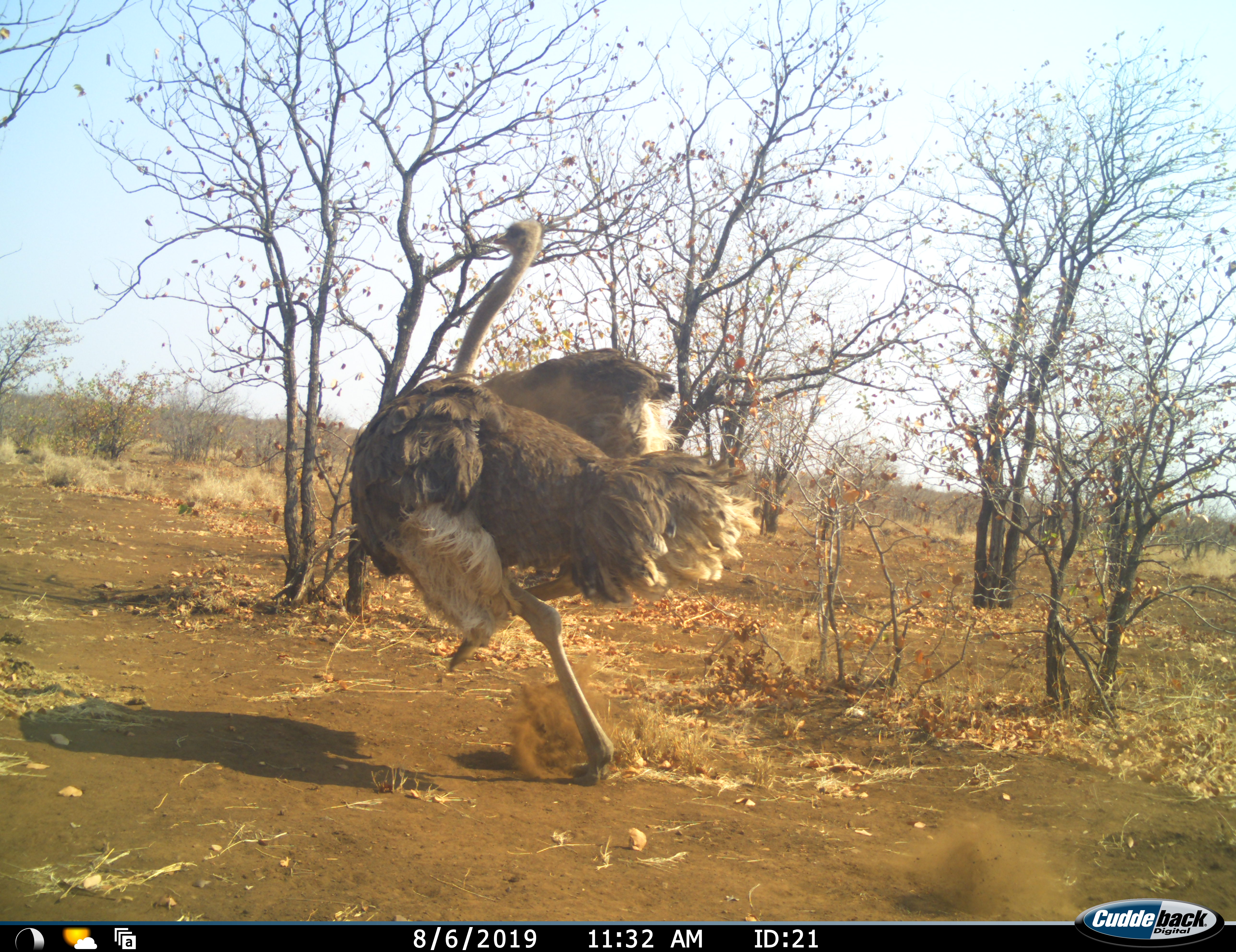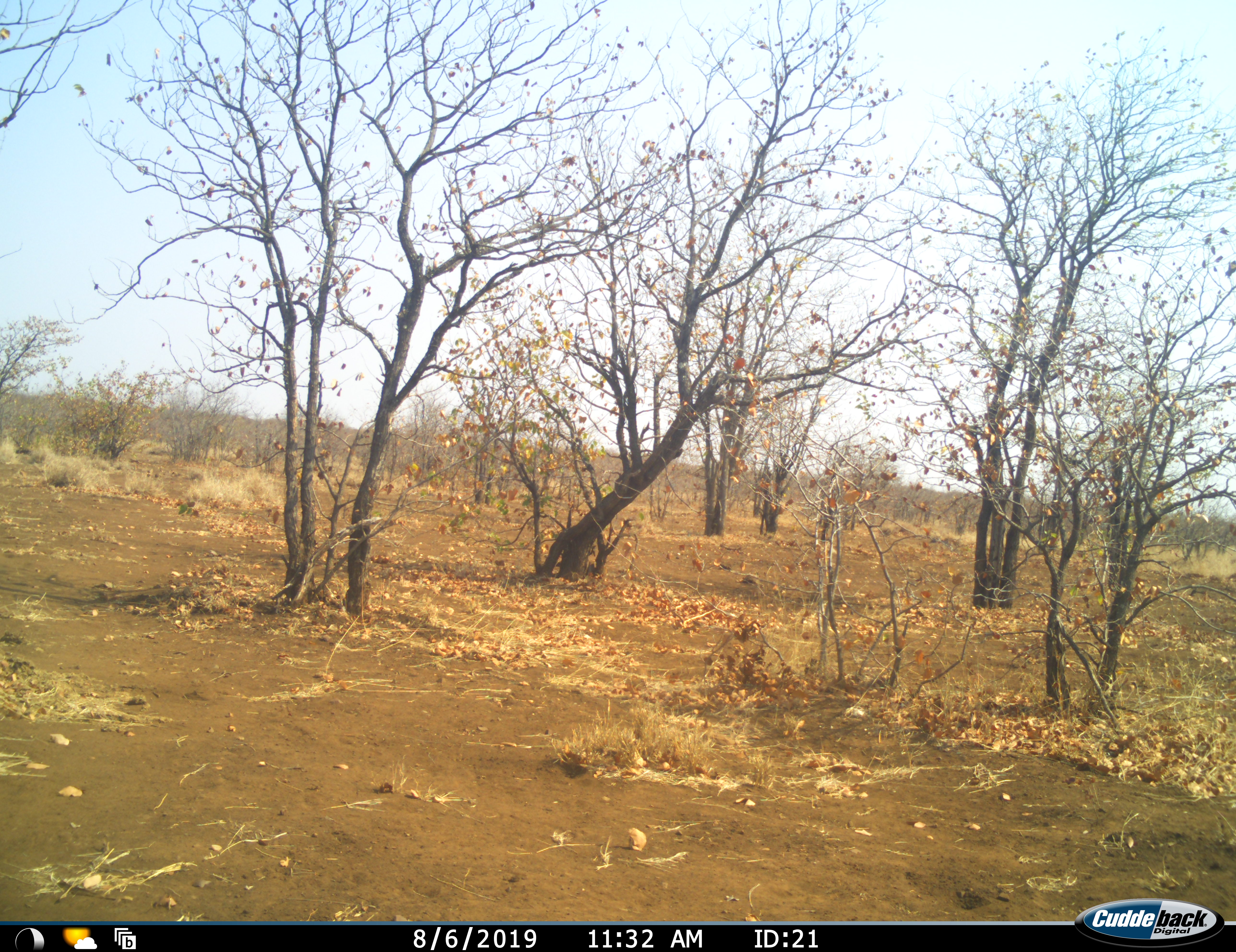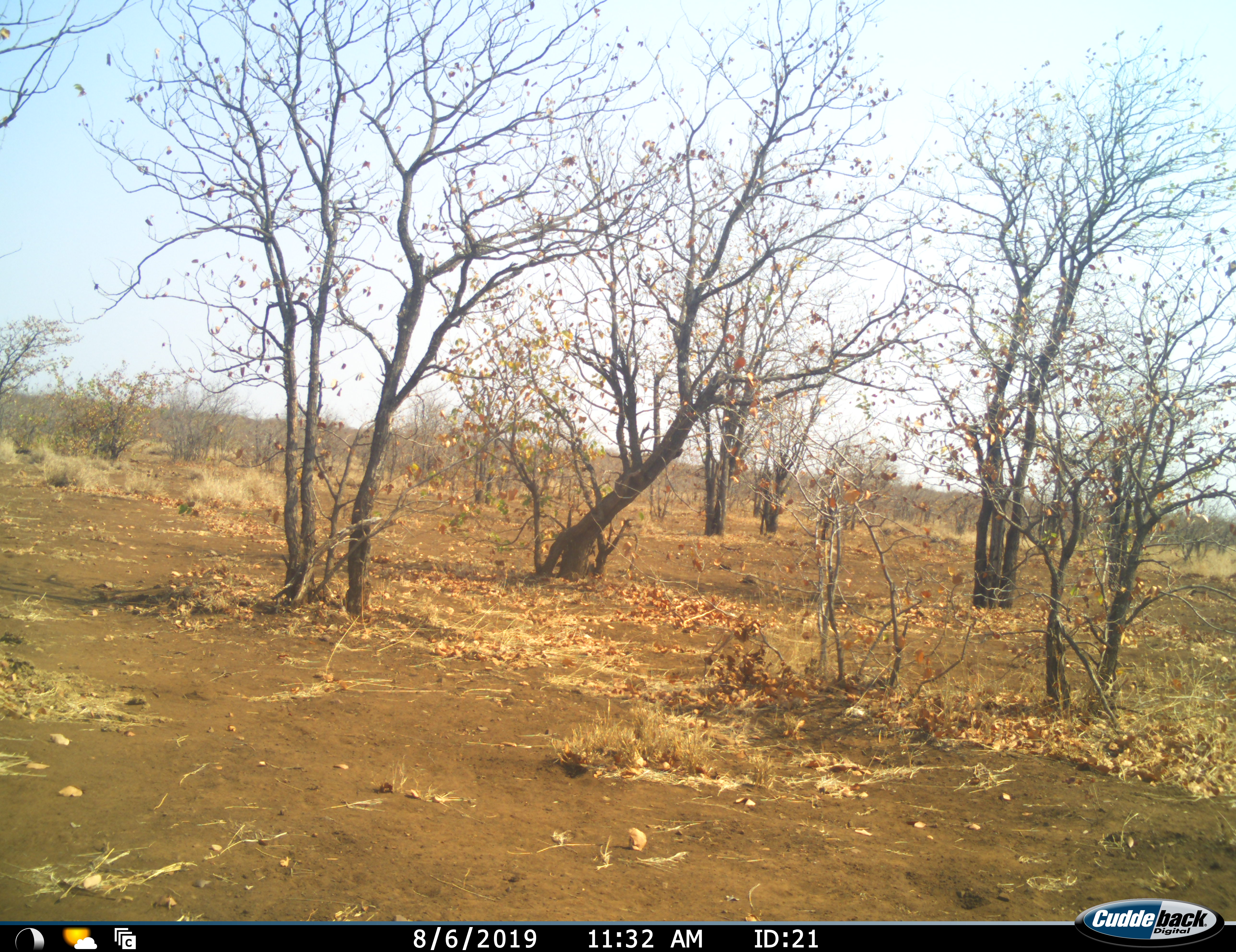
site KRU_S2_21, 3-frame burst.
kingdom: Animalia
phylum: Chordata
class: Aves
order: Struthioniformes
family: Struthionidae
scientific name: Struthionidae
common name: ostrich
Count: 1.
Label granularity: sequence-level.